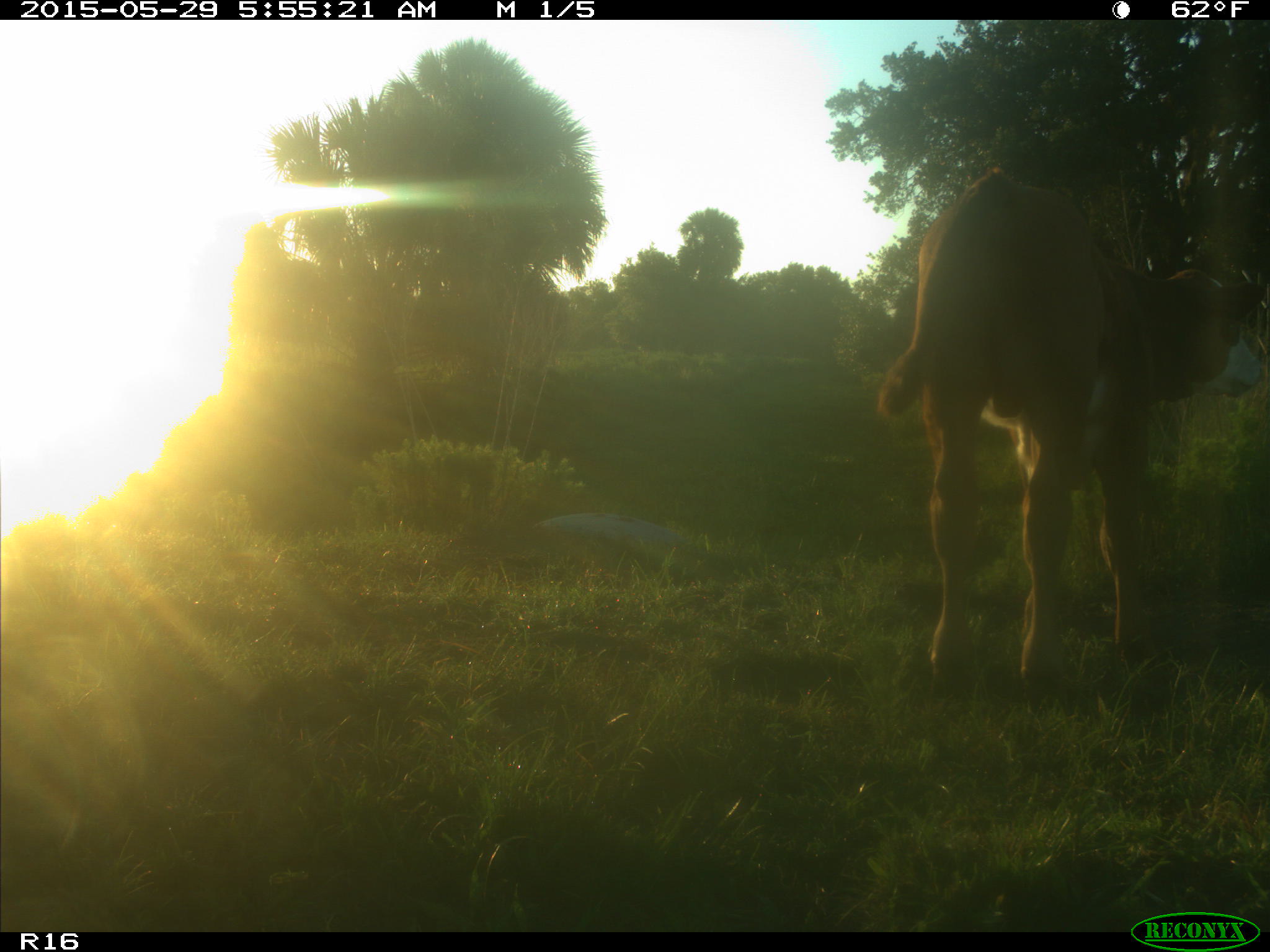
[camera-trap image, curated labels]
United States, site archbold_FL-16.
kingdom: Animalia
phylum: Chordata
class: Mammalia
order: Artiodactyla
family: Bovidae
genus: Bos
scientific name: Bos taurus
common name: domestic cow